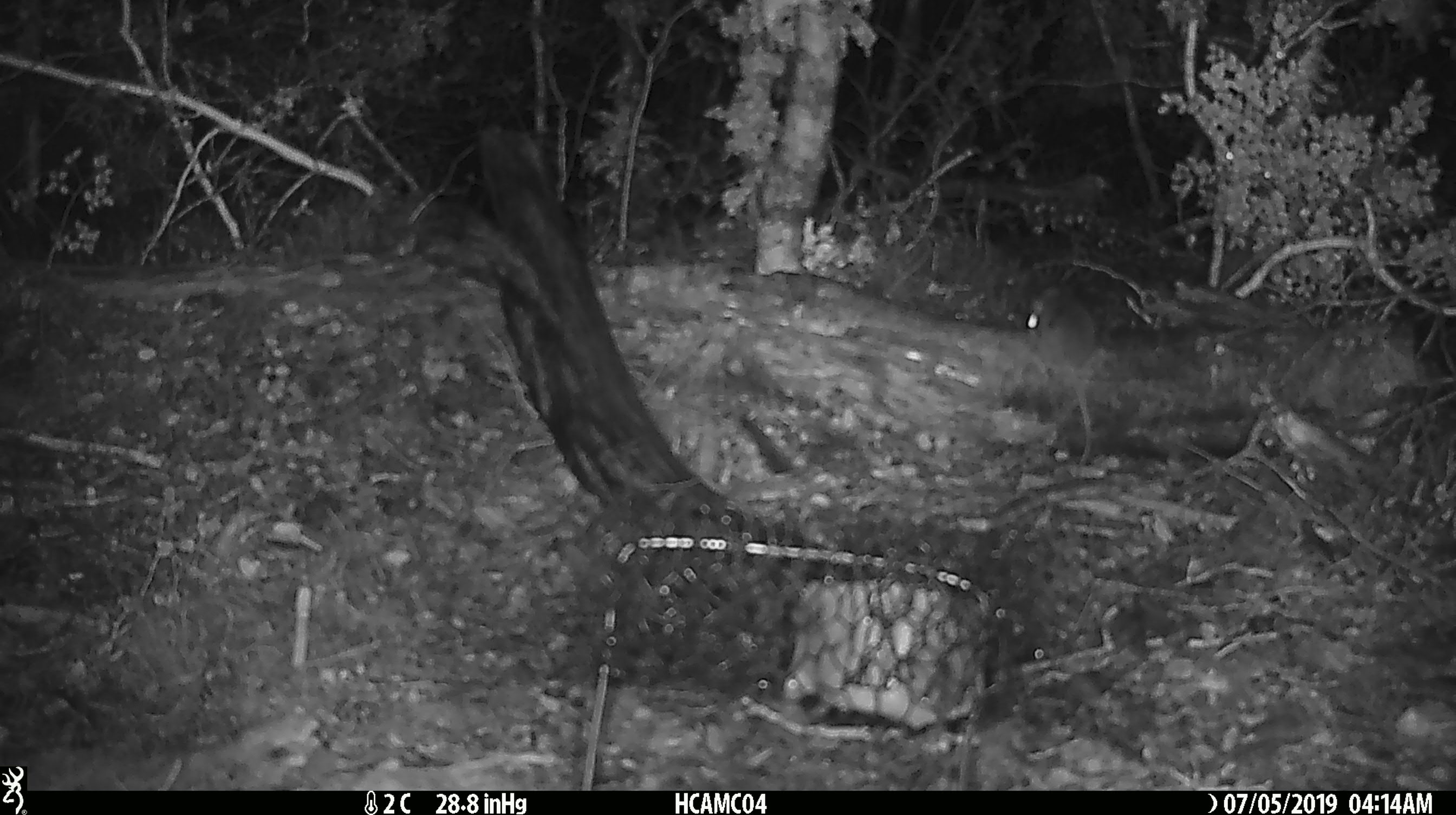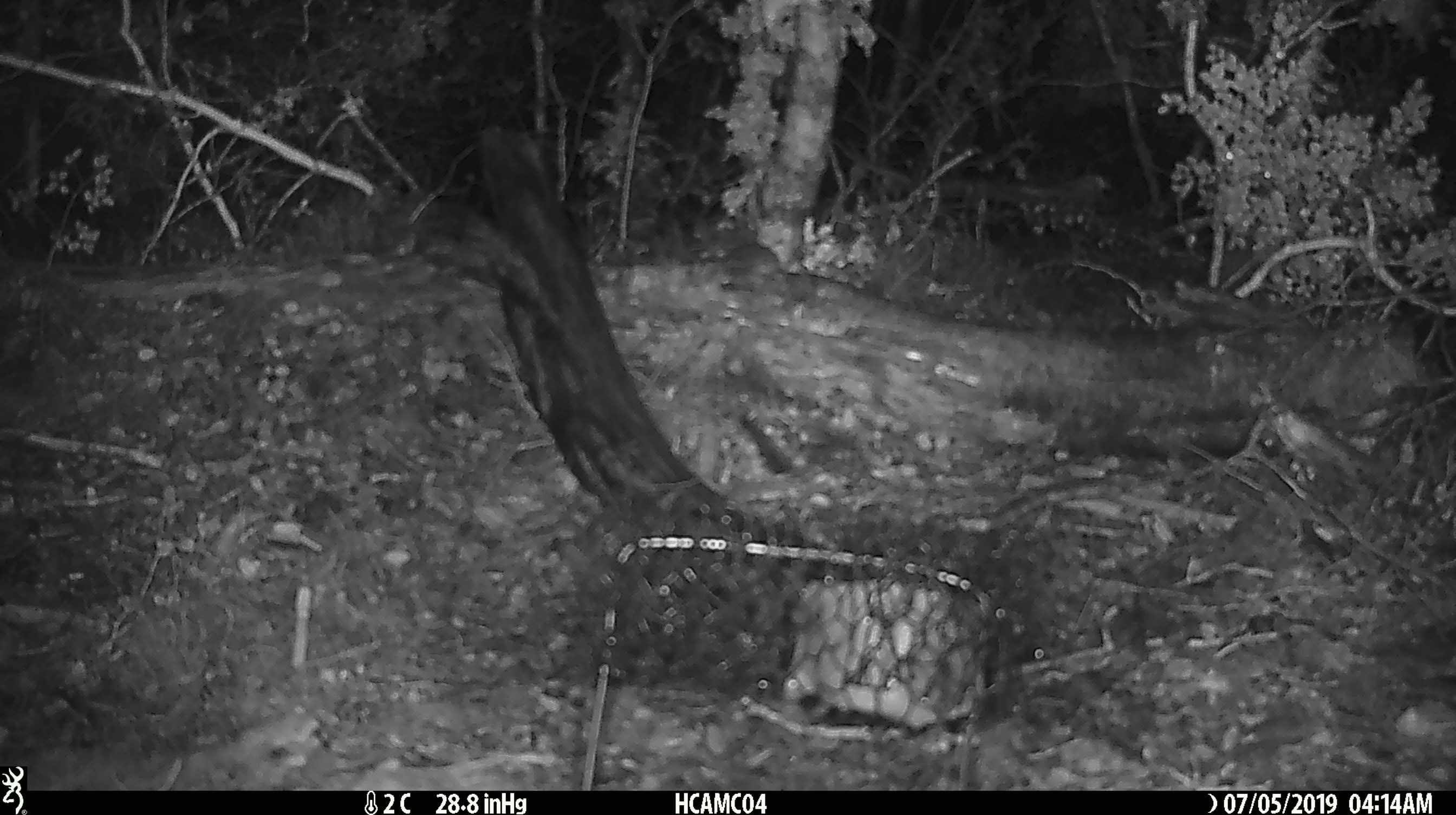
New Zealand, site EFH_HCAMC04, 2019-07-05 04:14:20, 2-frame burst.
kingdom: Animalia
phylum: Chordata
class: Mammalia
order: Rodentia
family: Muridae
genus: Mus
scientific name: Mus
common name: mouse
Mouse (Mus).